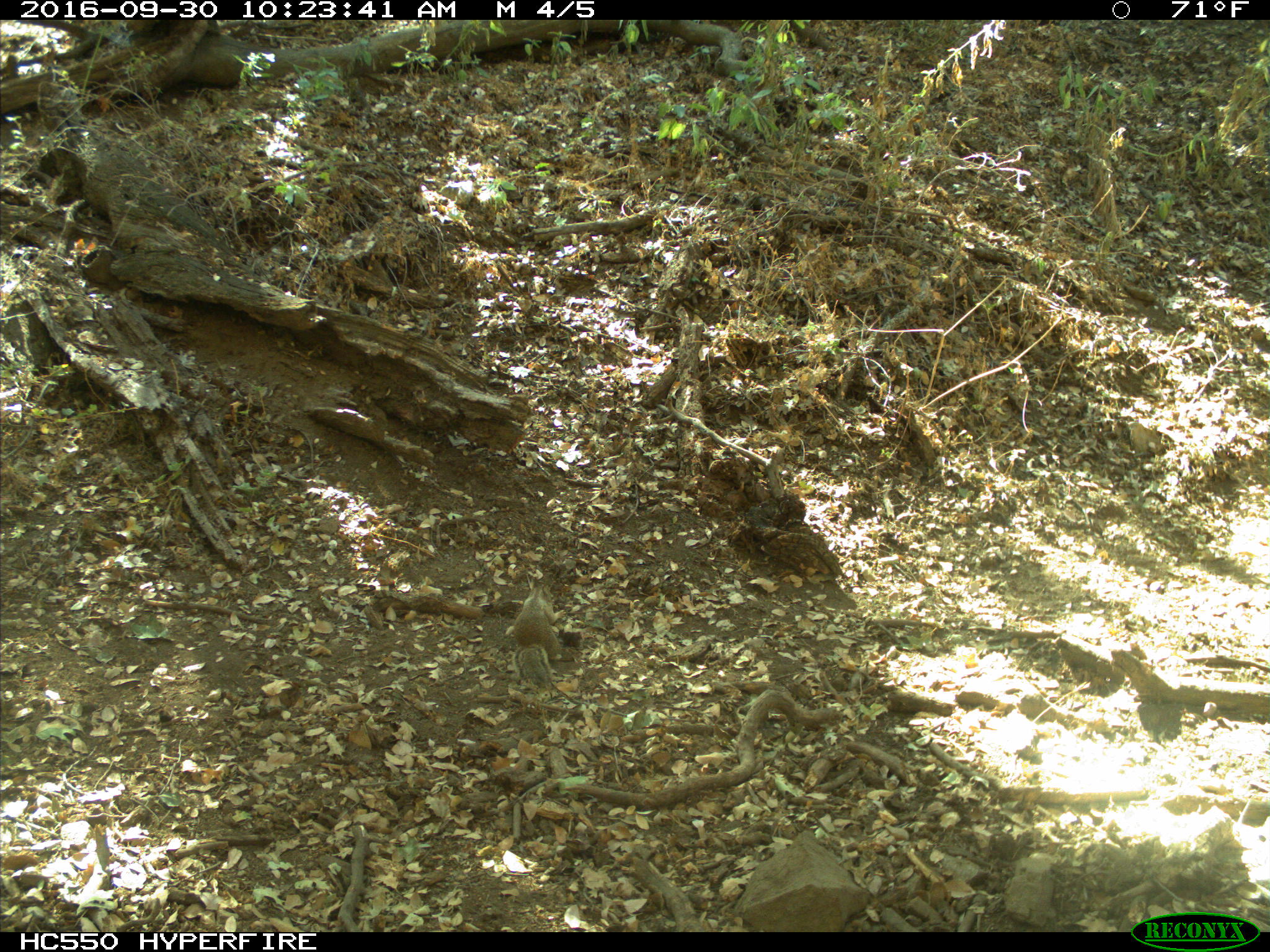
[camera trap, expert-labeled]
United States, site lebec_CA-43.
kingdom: Animalia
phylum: Chordata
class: Mammalia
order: Rodentia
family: Sciuridae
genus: Otospermophilus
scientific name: Otospermophilus beecheyi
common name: california ground squirrel